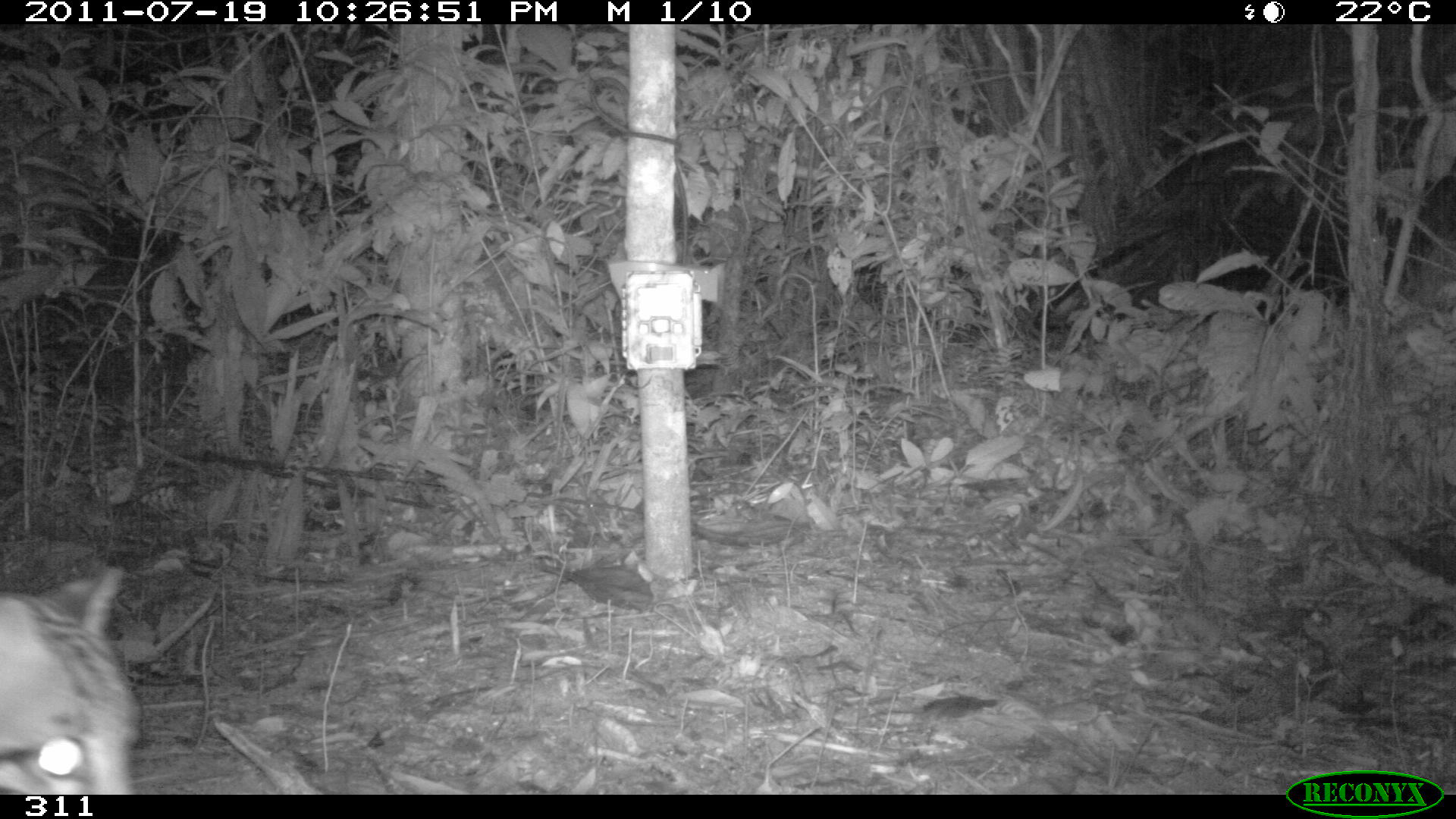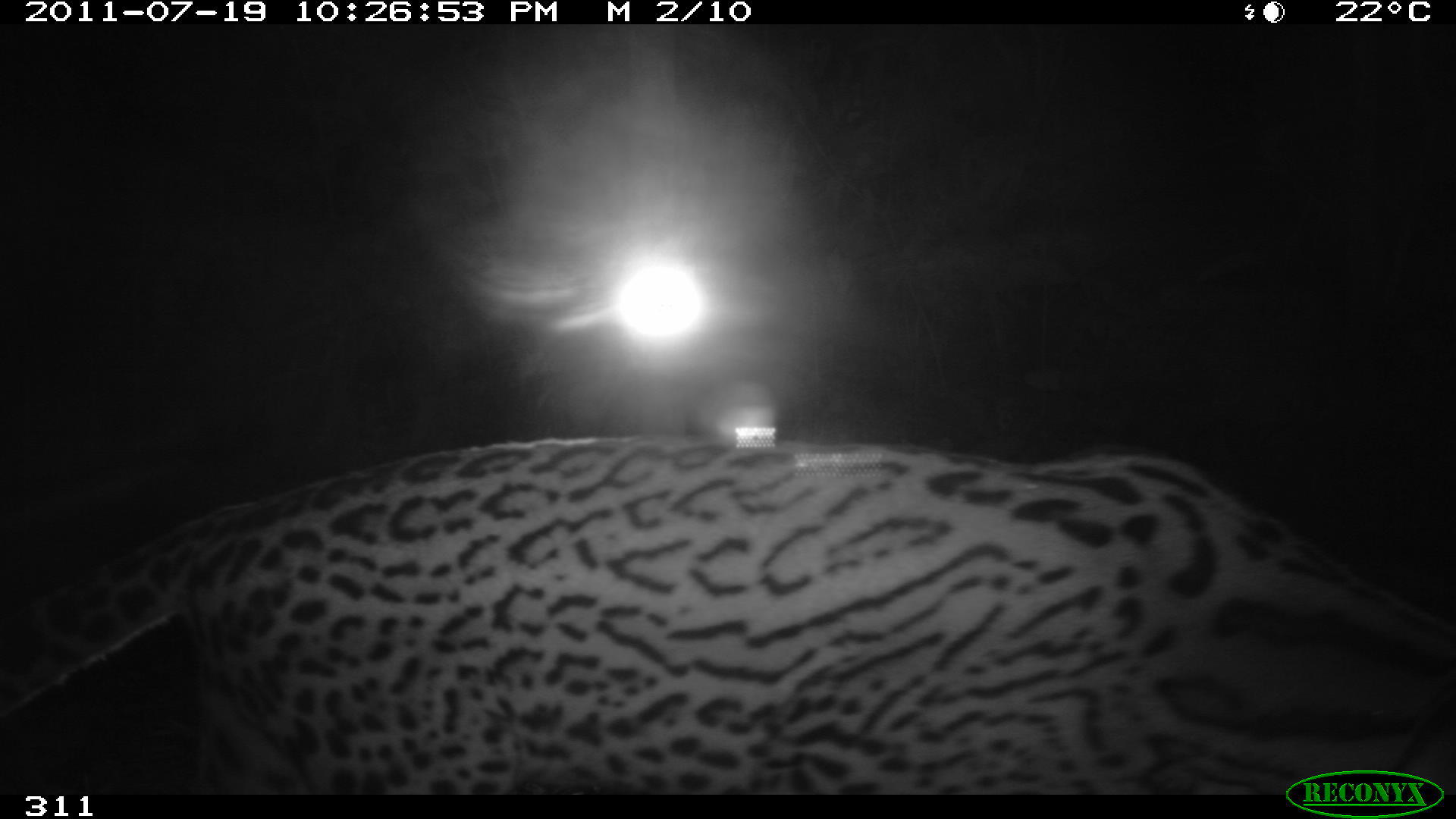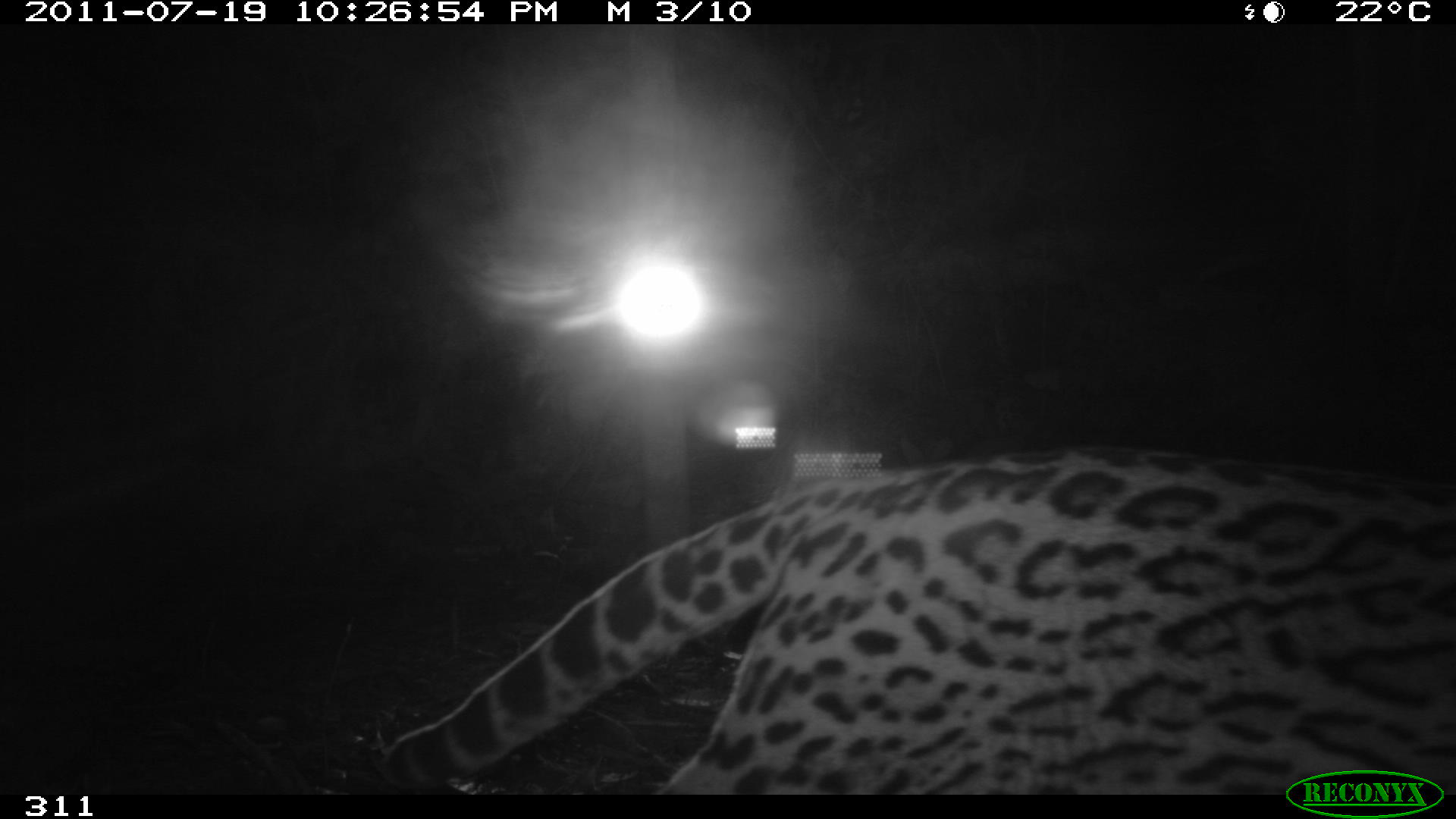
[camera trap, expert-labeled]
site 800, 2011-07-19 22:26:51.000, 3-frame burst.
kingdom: Animalia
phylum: Chordata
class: Mammalia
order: Carnivora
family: Felidae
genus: Leopardus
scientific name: Leopardus pardalis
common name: ocelot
Leopardus pardalis (ocelot).